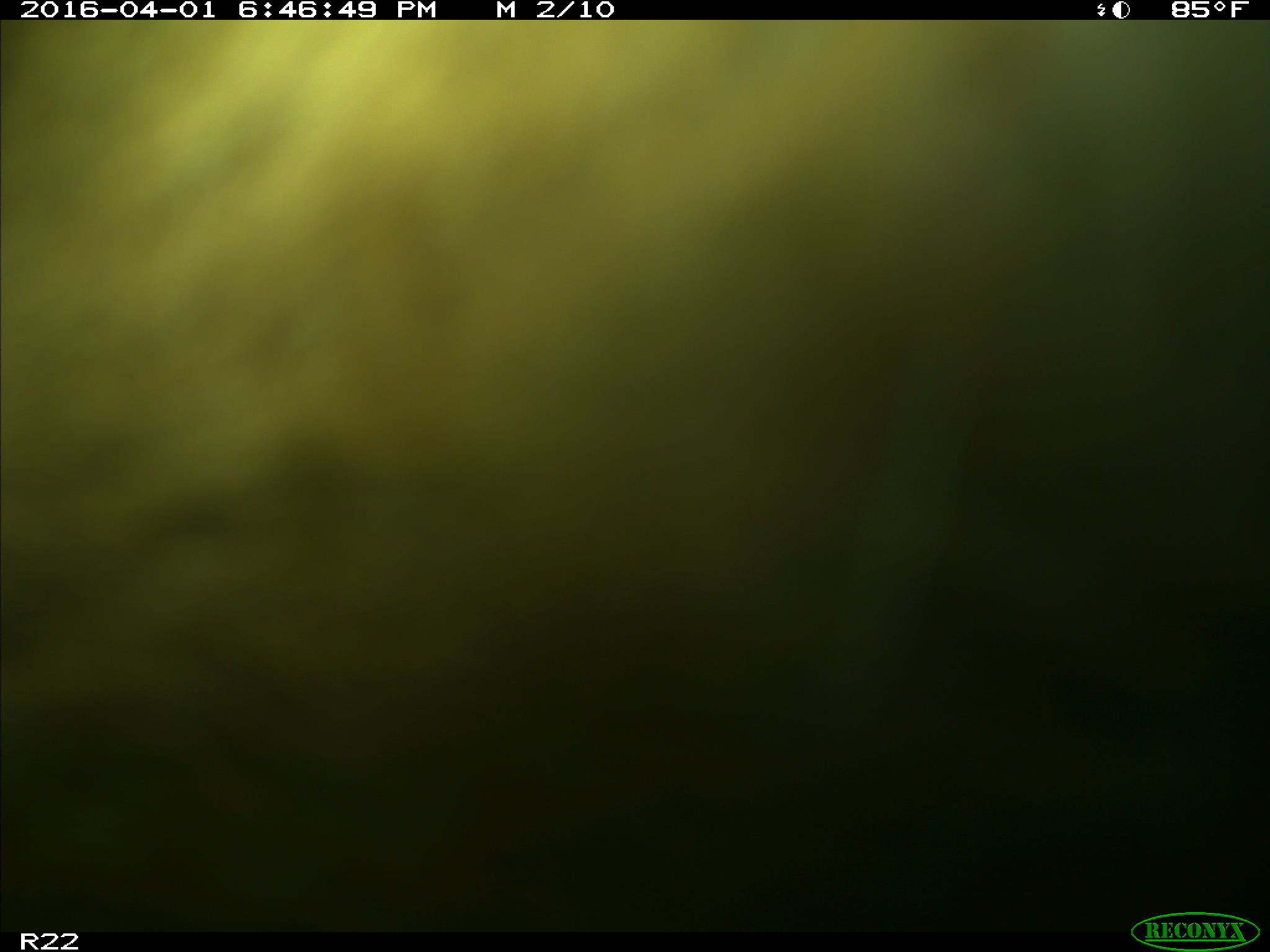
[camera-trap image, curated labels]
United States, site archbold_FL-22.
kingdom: Animalia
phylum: Chordata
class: Mammalia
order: Artiodactyla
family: Bovidae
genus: Bos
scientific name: Bos taurus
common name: domestic cow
Bos taurus (domestic cow).